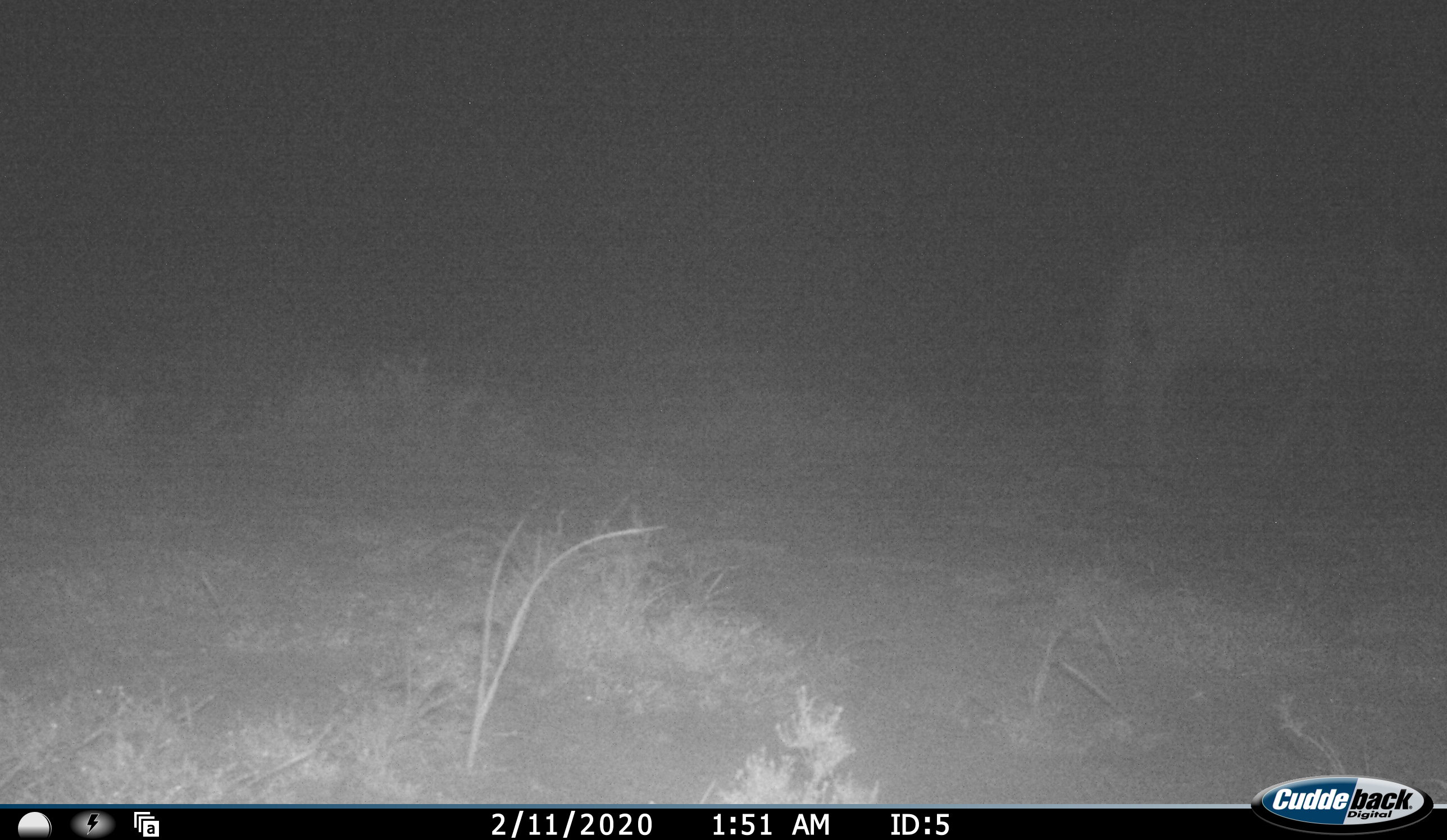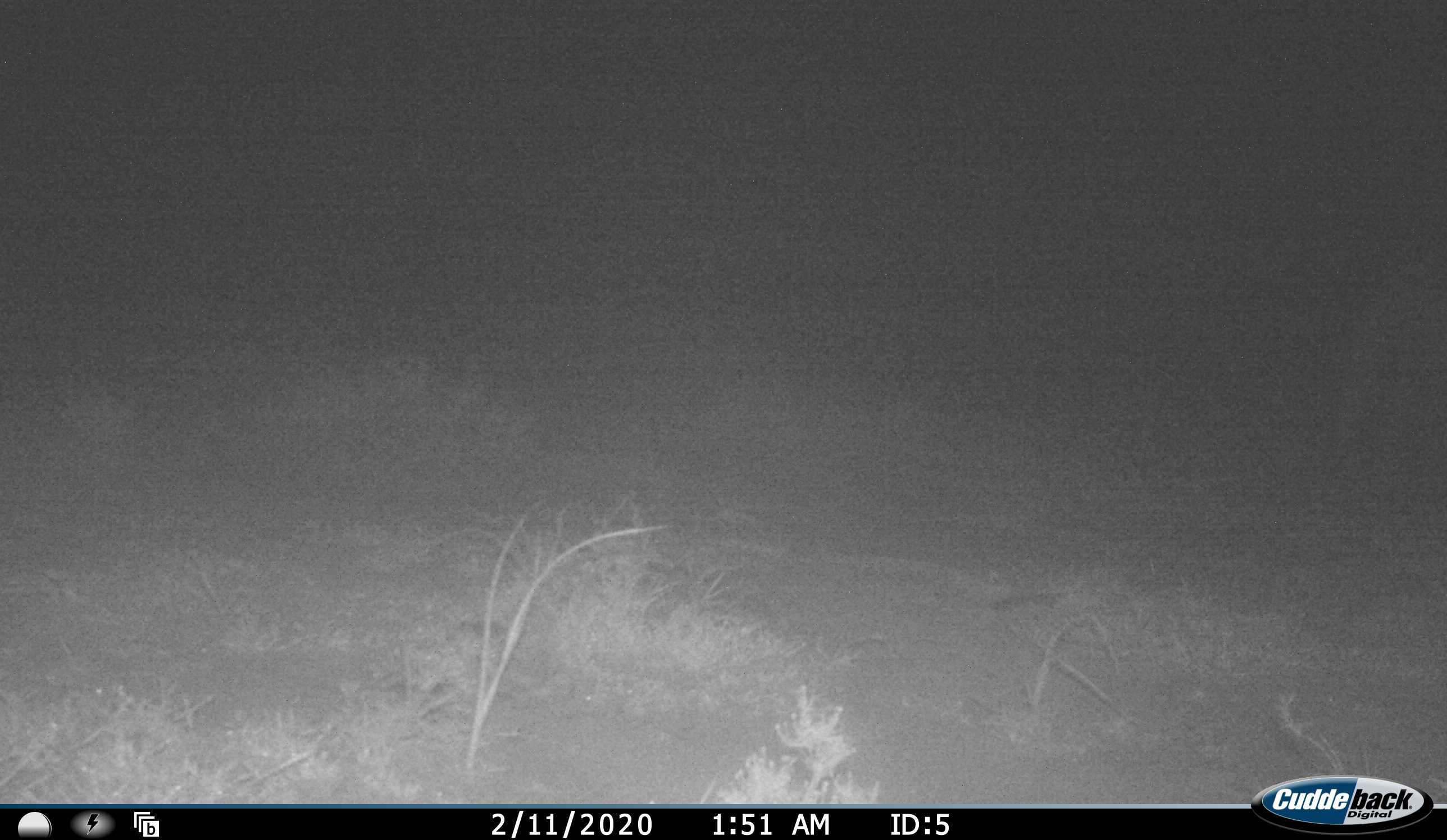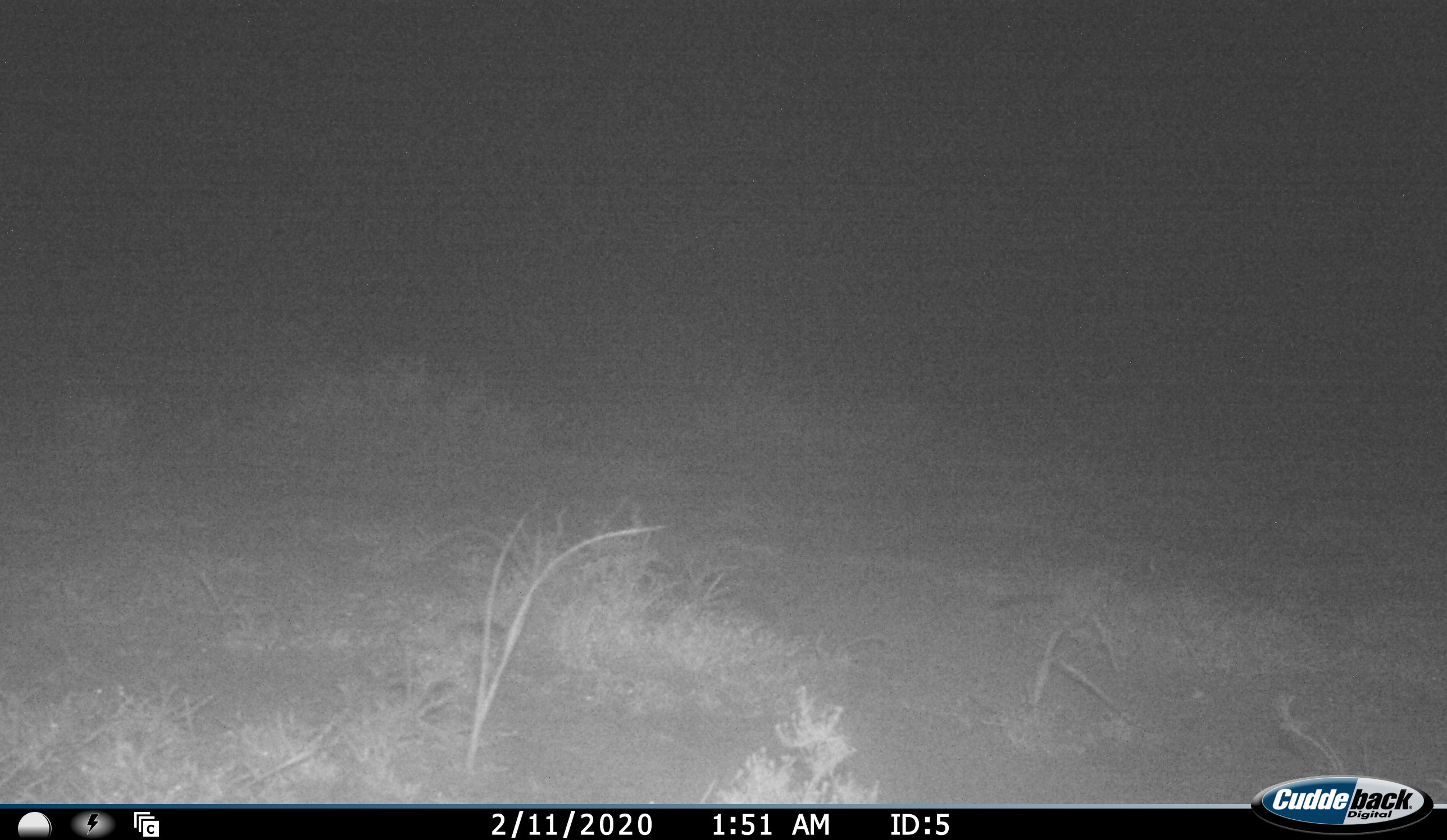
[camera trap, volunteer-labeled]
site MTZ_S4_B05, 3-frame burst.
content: unidentified animal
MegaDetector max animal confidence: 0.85